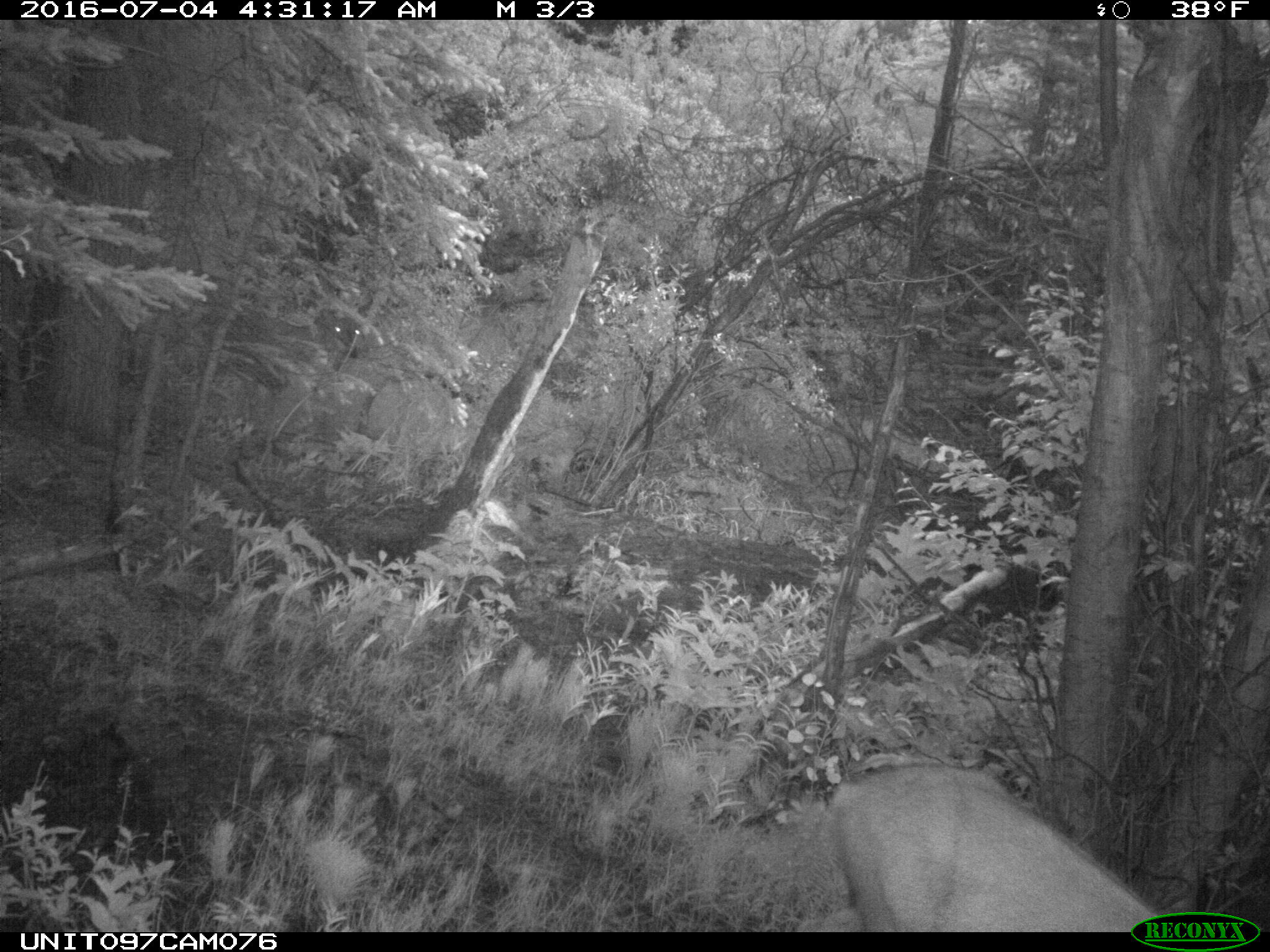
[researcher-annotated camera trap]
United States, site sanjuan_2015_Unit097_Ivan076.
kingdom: Animalia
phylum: Chordata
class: Mammalia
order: Artiodactyla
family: Cervidae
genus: Odocoileus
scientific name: Odocoileus hemionus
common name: mule deer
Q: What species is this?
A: Odocoileus hemionus (mule deer).